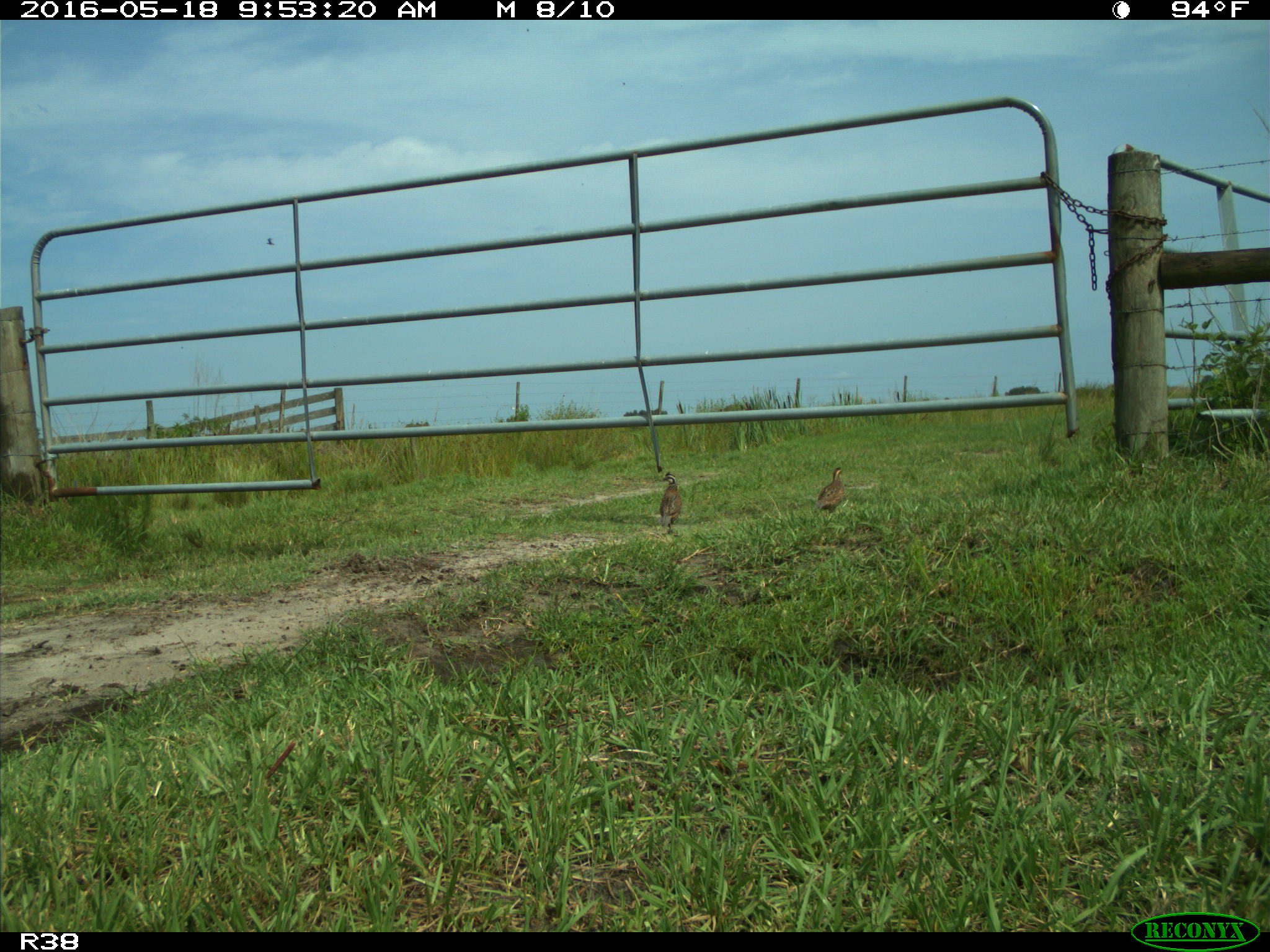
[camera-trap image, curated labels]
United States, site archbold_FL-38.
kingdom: Animalia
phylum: Chordata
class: Aves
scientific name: Aves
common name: birds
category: unidentified bird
Unidentified bird (birds) (Aves).